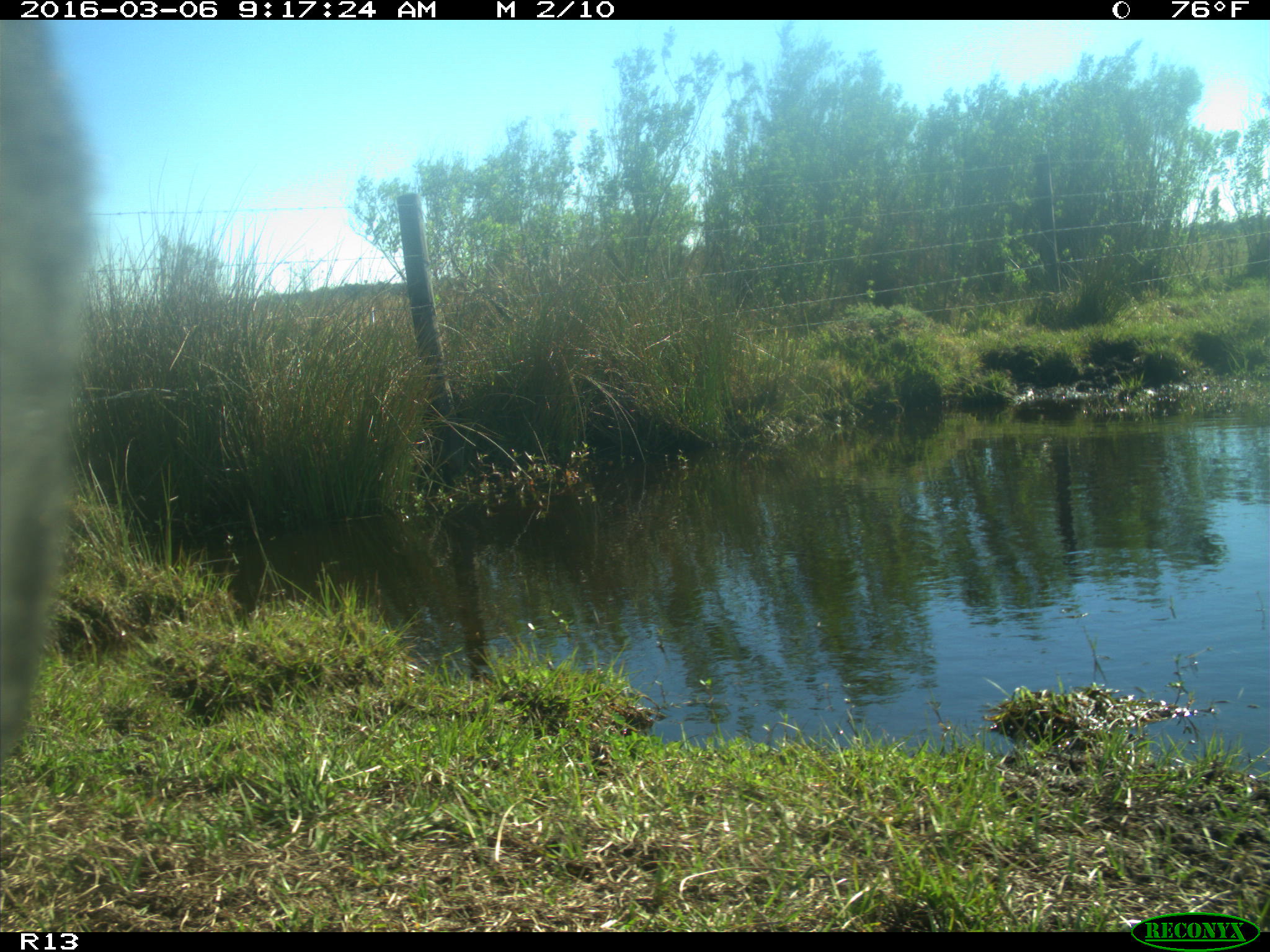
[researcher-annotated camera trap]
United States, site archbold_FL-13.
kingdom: Animalia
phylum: Chordata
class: Mammalia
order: Artiodactyla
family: Bovidae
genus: Bos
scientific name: Bos taurus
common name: domestic cow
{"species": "Bos taurus (domestic cow)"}